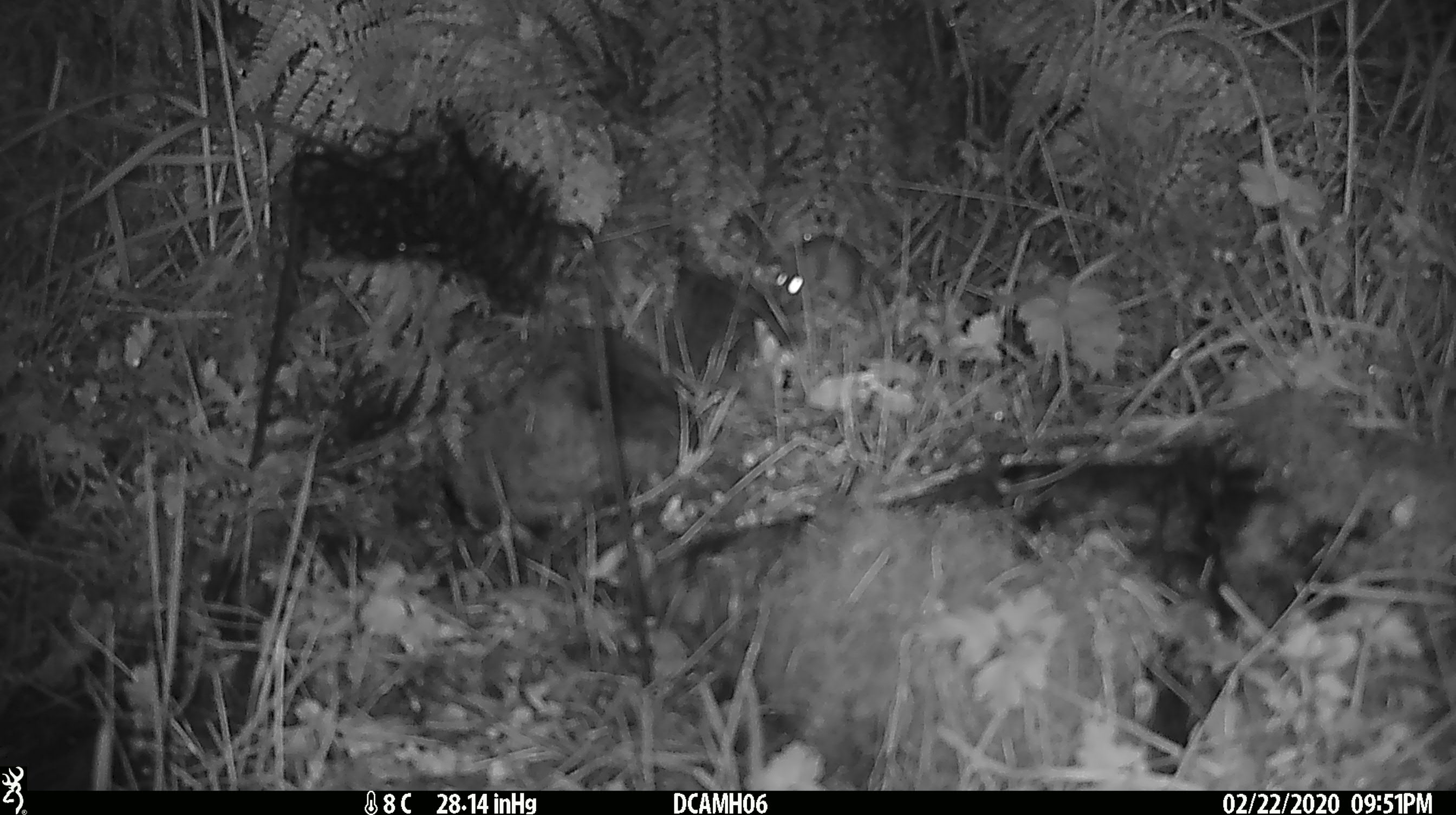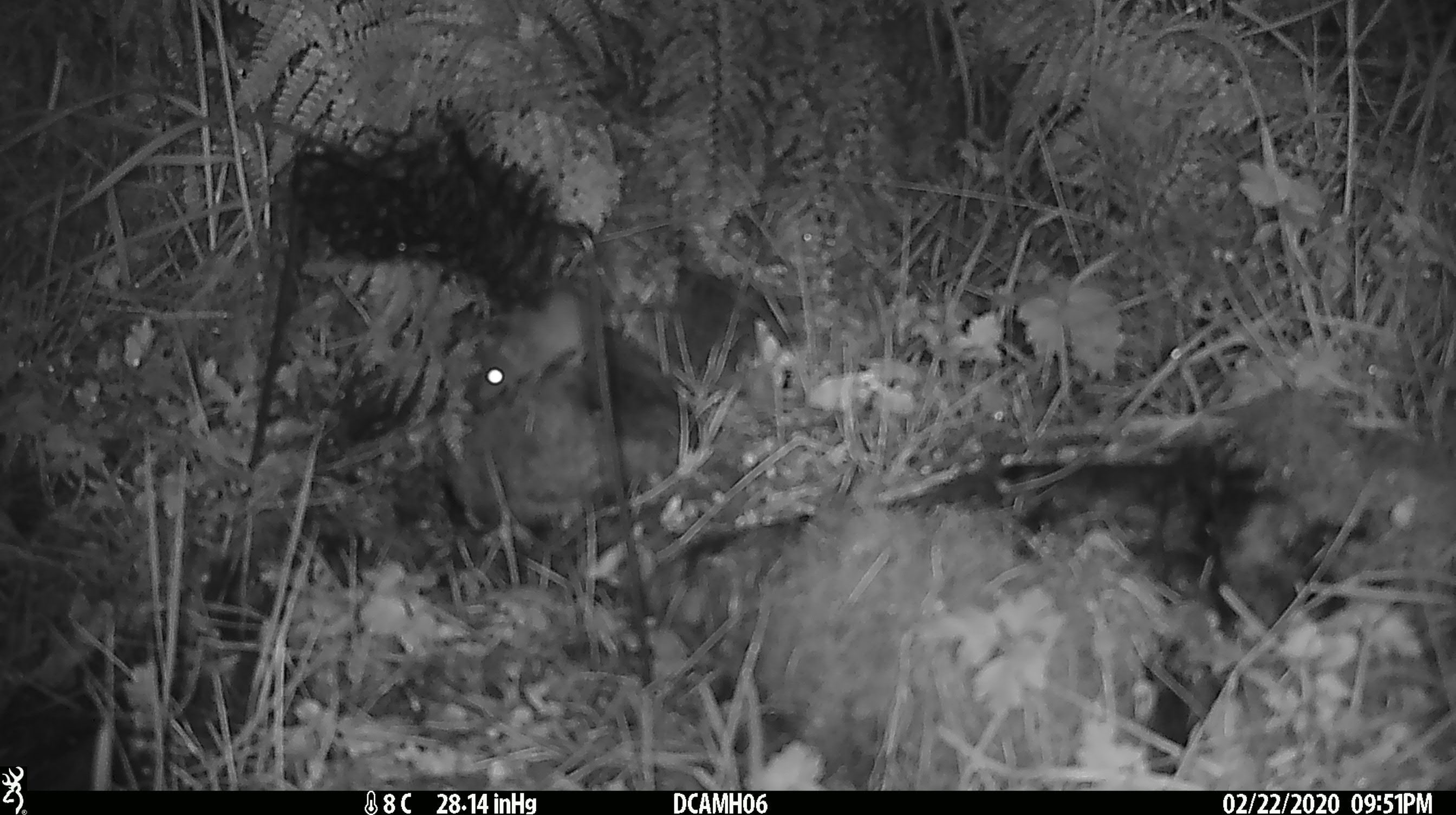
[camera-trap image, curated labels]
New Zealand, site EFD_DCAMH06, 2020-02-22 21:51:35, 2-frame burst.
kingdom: Animalia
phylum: Chordata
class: Mammalia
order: Rodentia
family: Muridae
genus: Mus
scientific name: Mus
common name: mouse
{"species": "mouse (Mus)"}